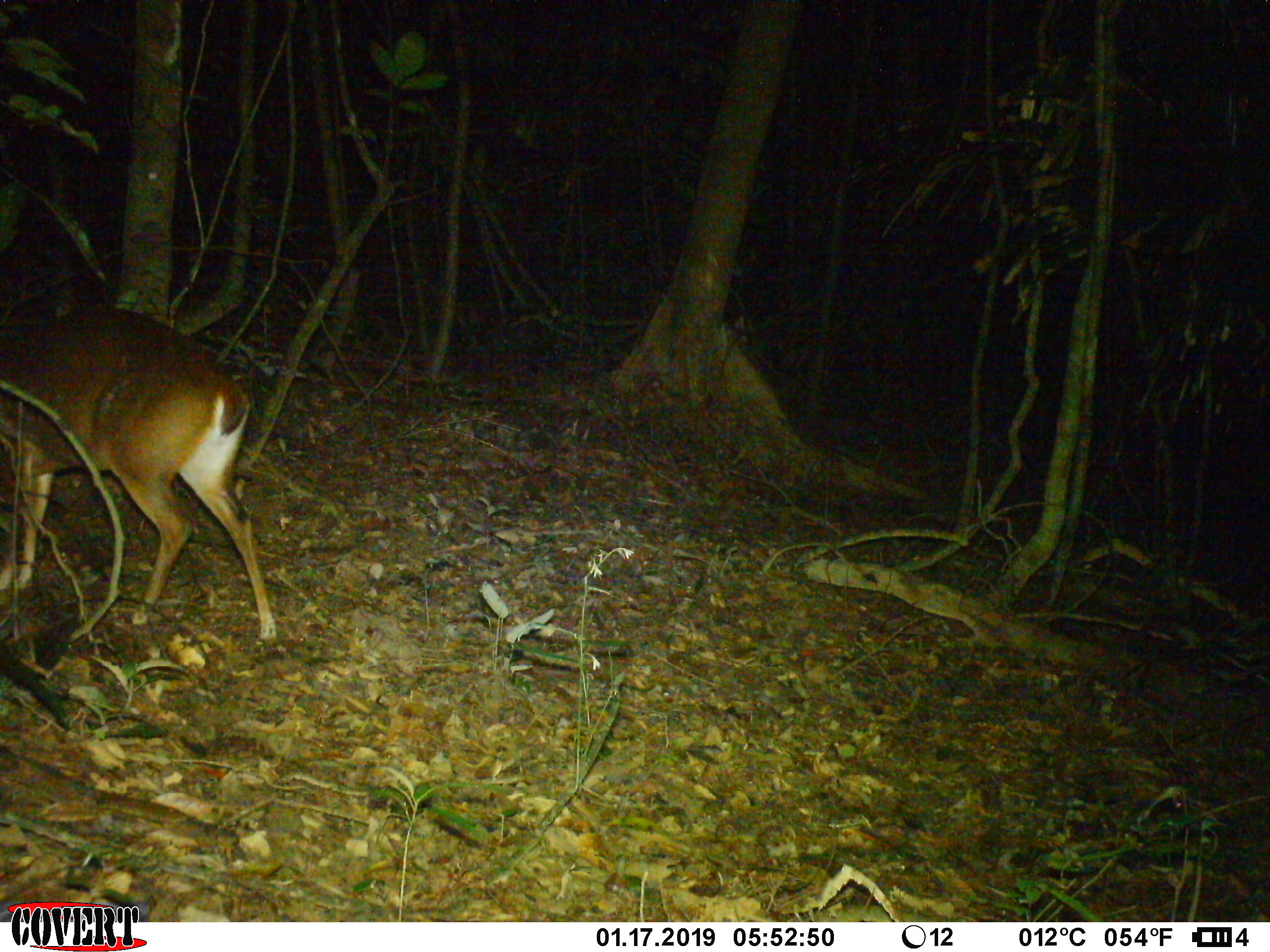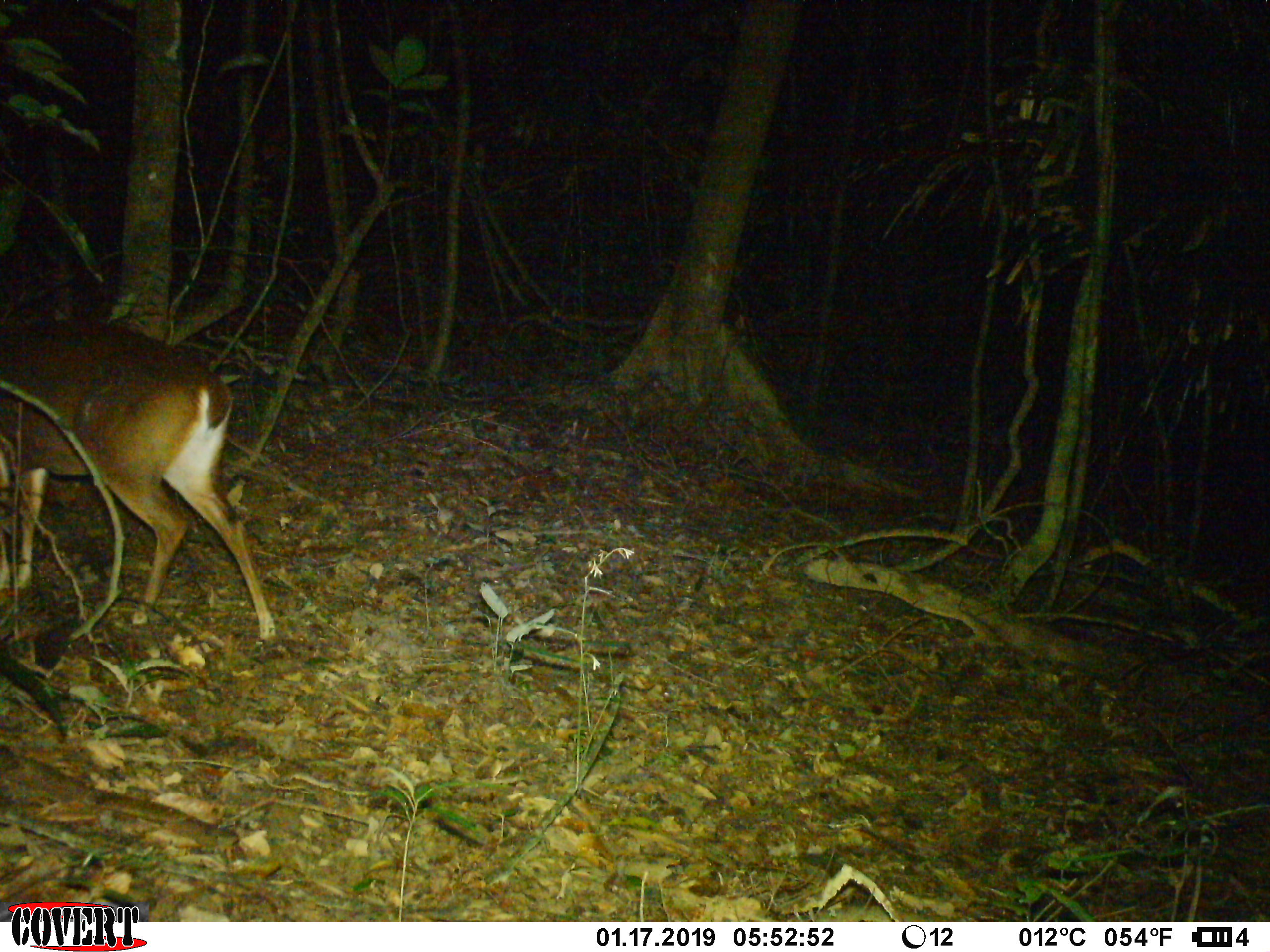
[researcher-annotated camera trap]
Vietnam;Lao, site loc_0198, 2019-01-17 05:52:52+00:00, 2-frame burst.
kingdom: Animalia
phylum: Chordata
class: Mammalia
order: Artiodactyla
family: Cervidae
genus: Muntiacus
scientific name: Muntiacus vuquangensis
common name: large-antlered muntjac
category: large antlered muntjac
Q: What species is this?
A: Large antlered muntjac (large-antlered muntjac) (Muntiacus vuquangensis).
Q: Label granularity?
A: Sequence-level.